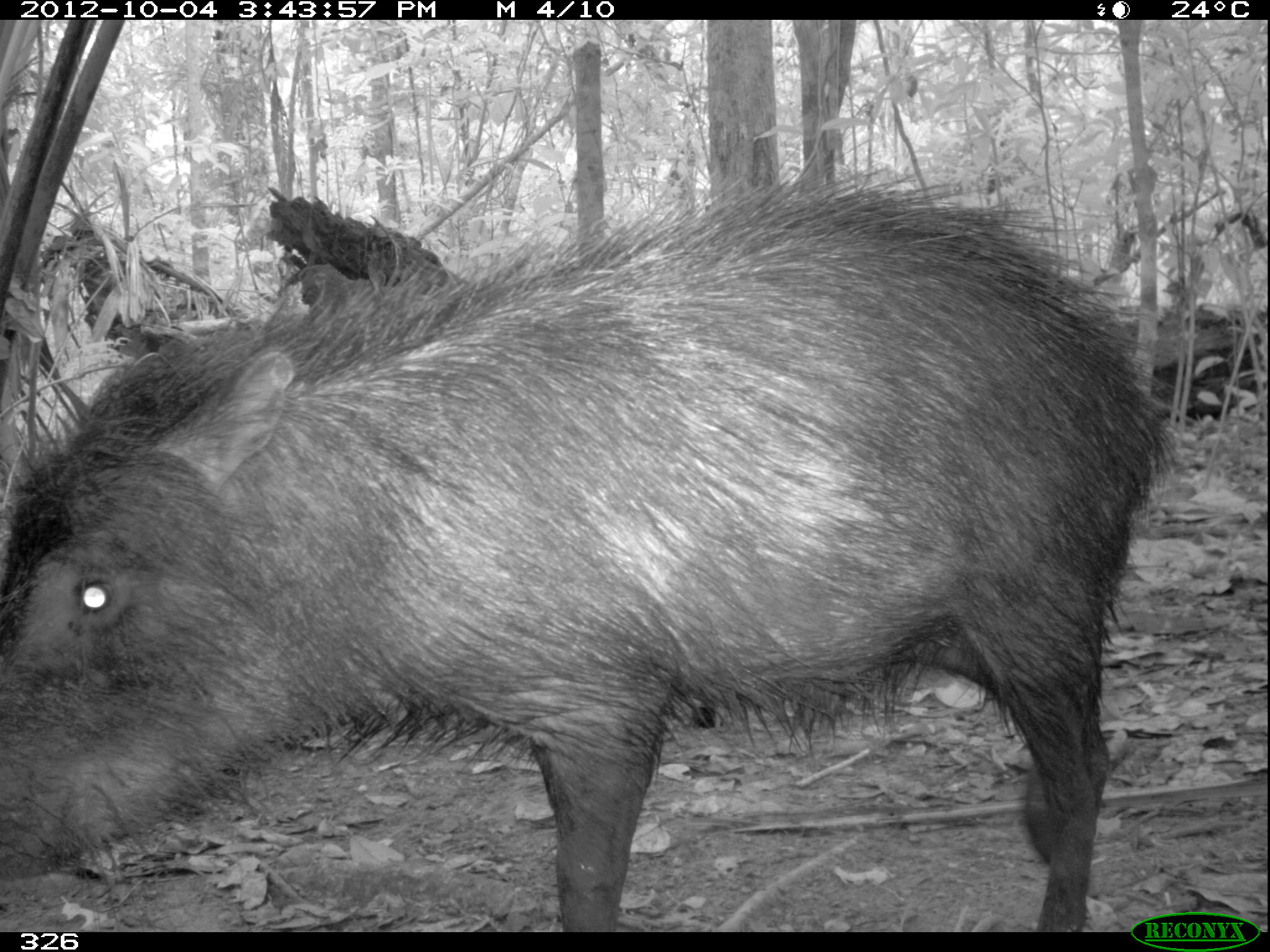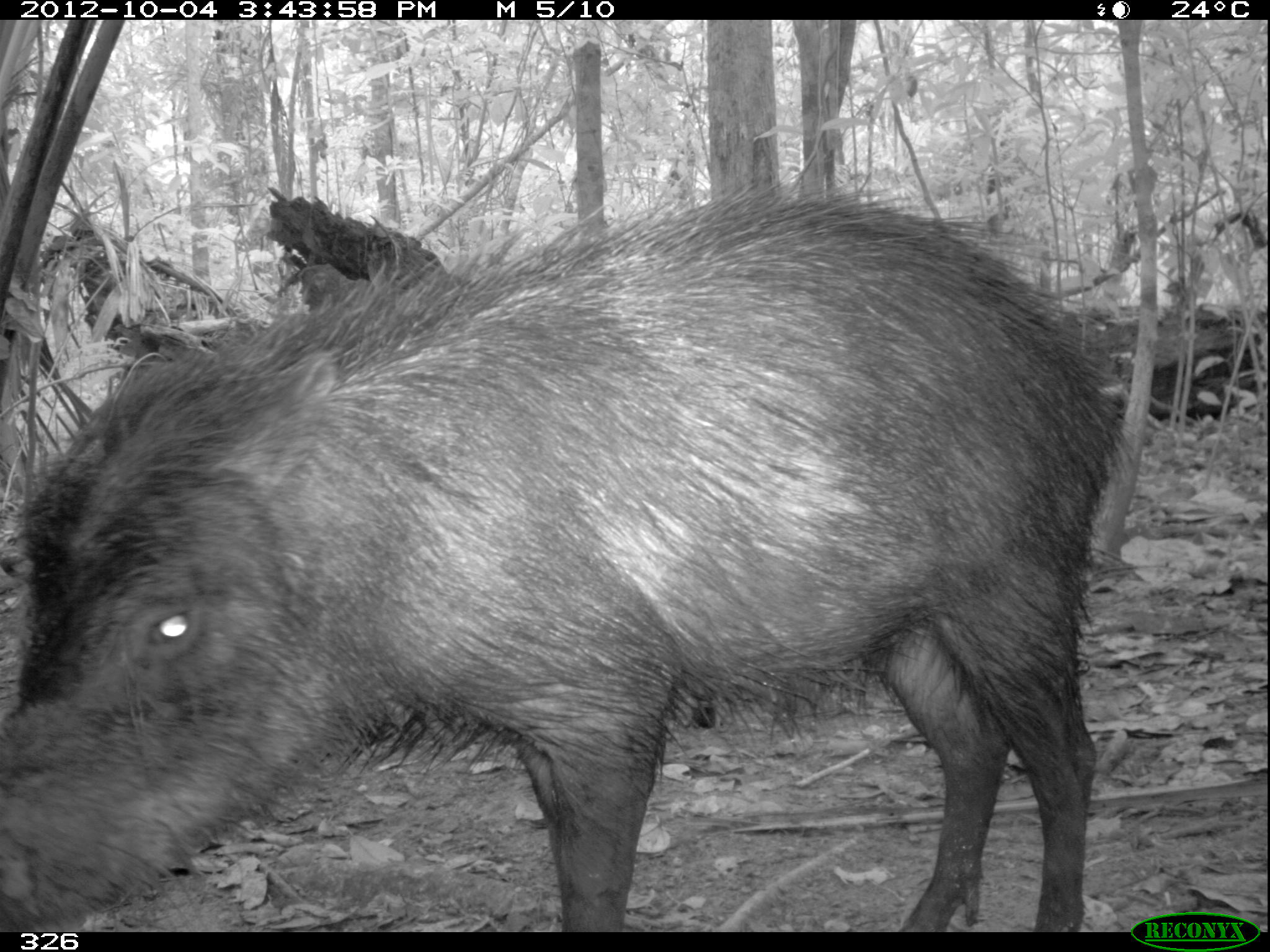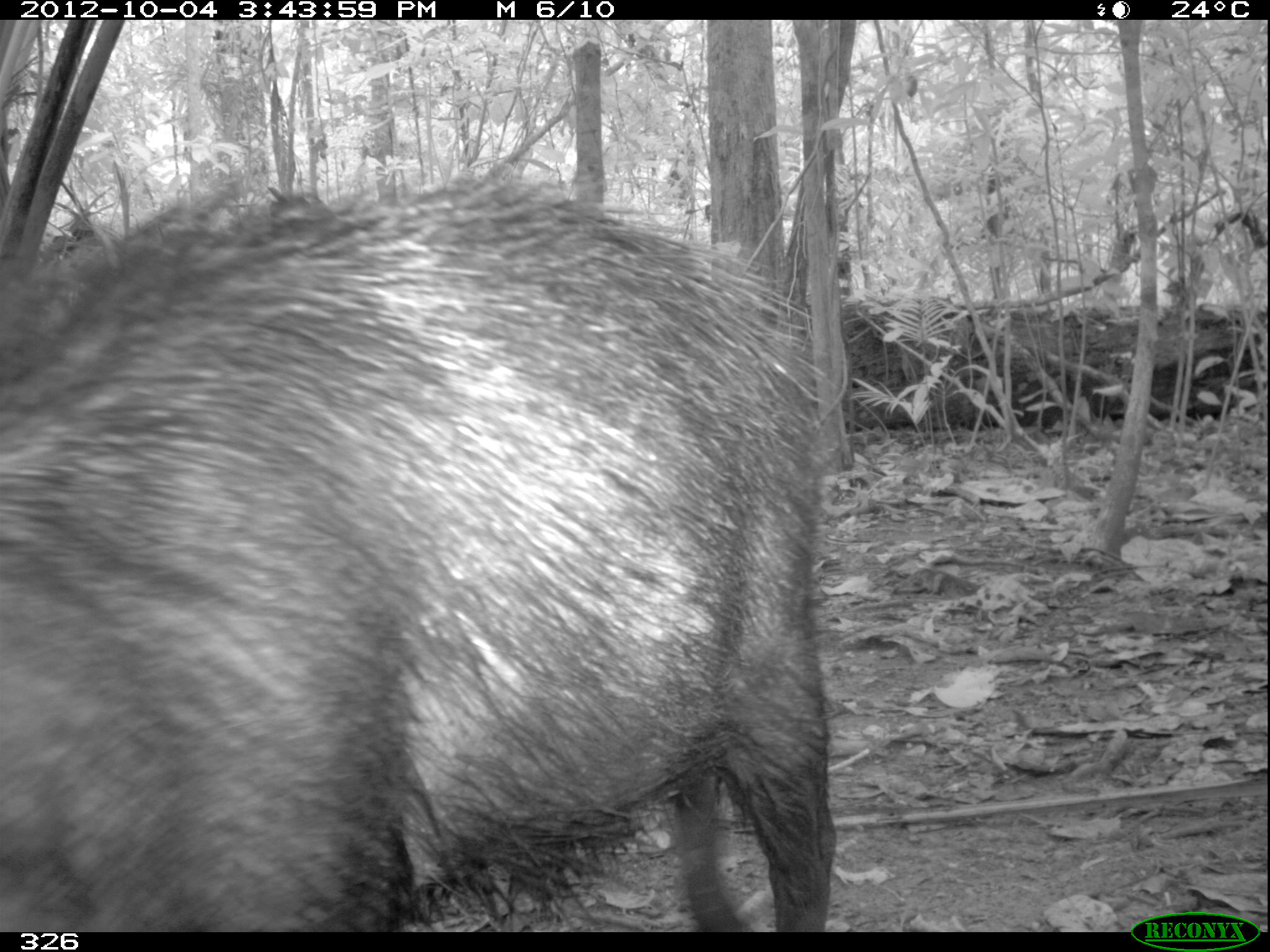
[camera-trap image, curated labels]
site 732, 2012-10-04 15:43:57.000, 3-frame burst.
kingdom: Animalia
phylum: Chordata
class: Mammalia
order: Artiodactyla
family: Tayassuidae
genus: Tayassu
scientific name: Tayassu pecari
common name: white-lipped peccary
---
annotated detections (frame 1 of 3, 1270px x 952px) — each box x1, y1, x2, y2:
tayassu pecari: 0, 143, 1175, 930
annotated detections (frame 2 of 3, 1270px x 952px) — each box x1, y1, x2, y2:
tayassu pecari: 0, 168, 1132, 930